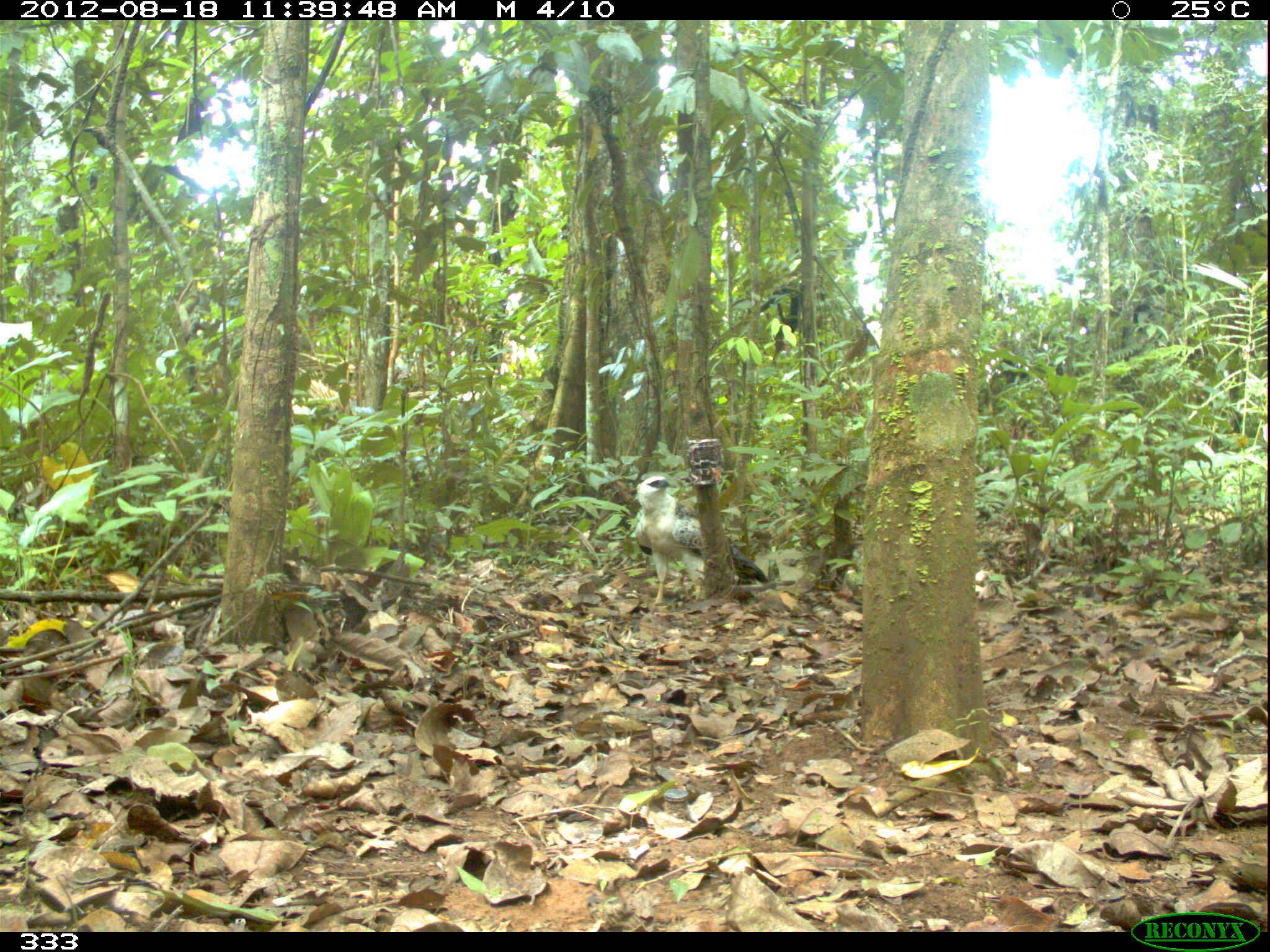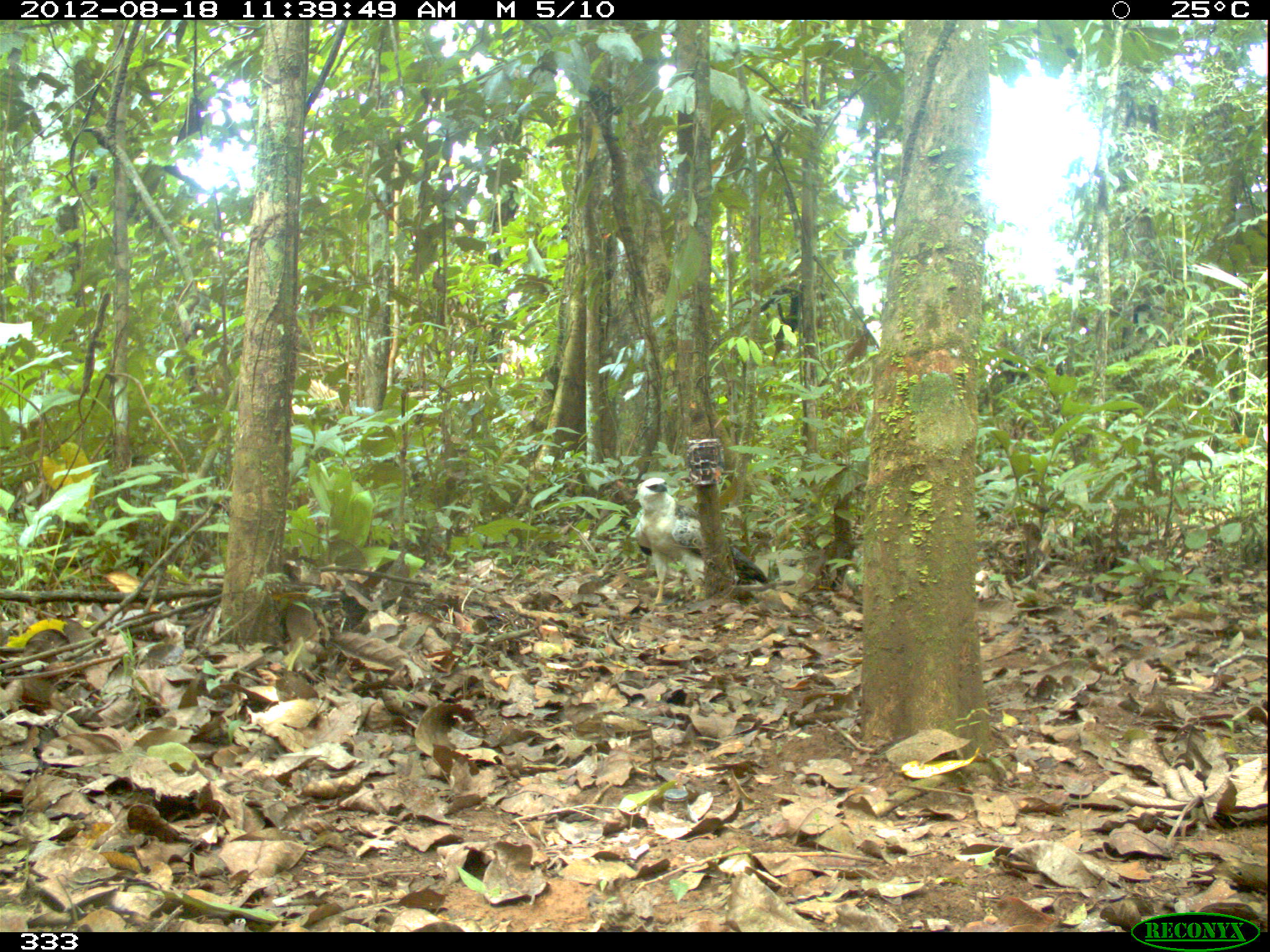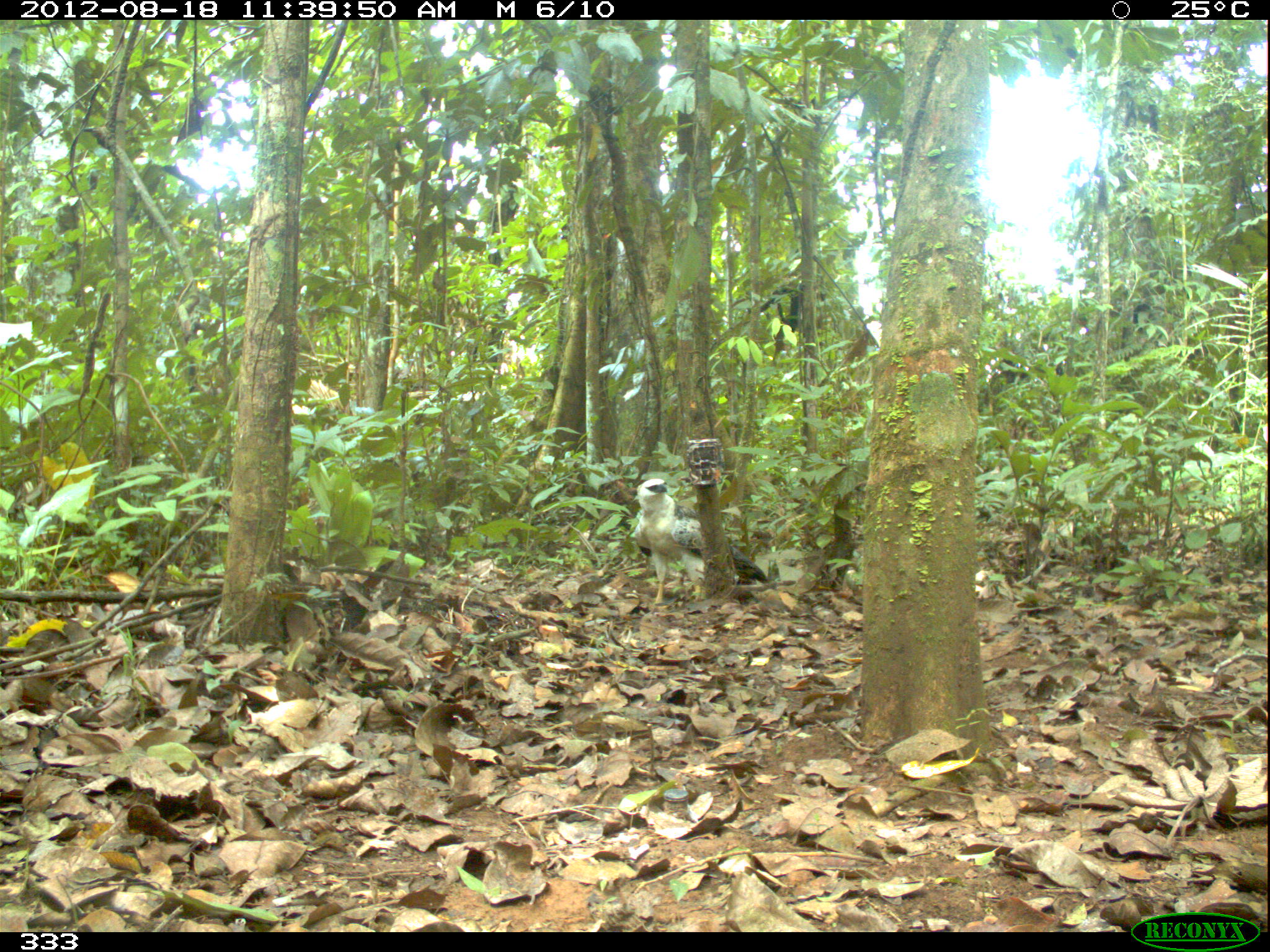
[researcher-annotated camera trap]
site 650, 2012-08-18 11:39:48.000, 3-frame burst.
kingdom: Animalia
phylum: Chordata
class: Aves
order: Accipitriformes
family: Accipitridae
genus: Morphnus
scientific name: Morphnus guianensis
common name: crested eagle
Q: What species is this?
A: Morphnus guianensis (crested eagle).